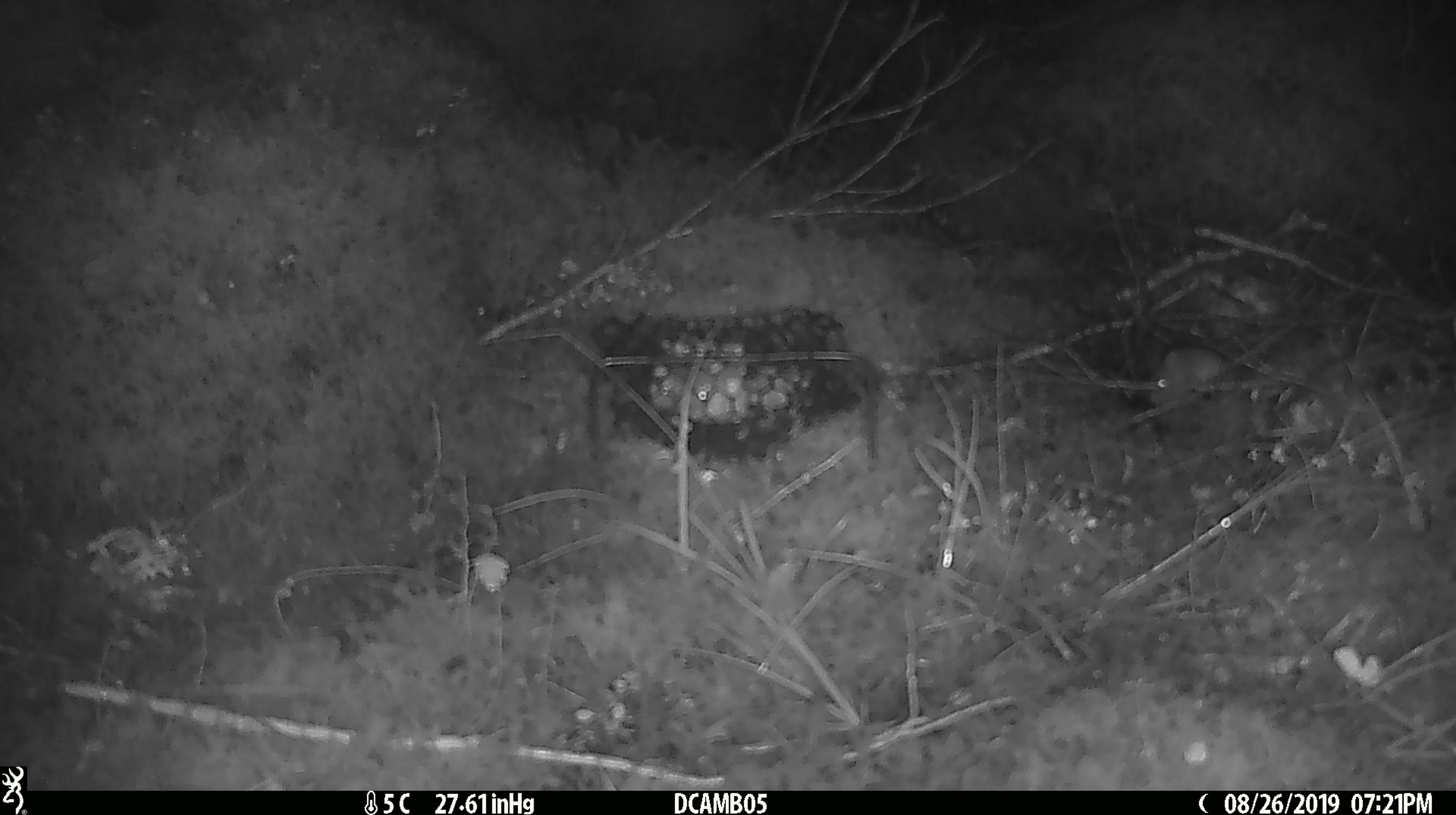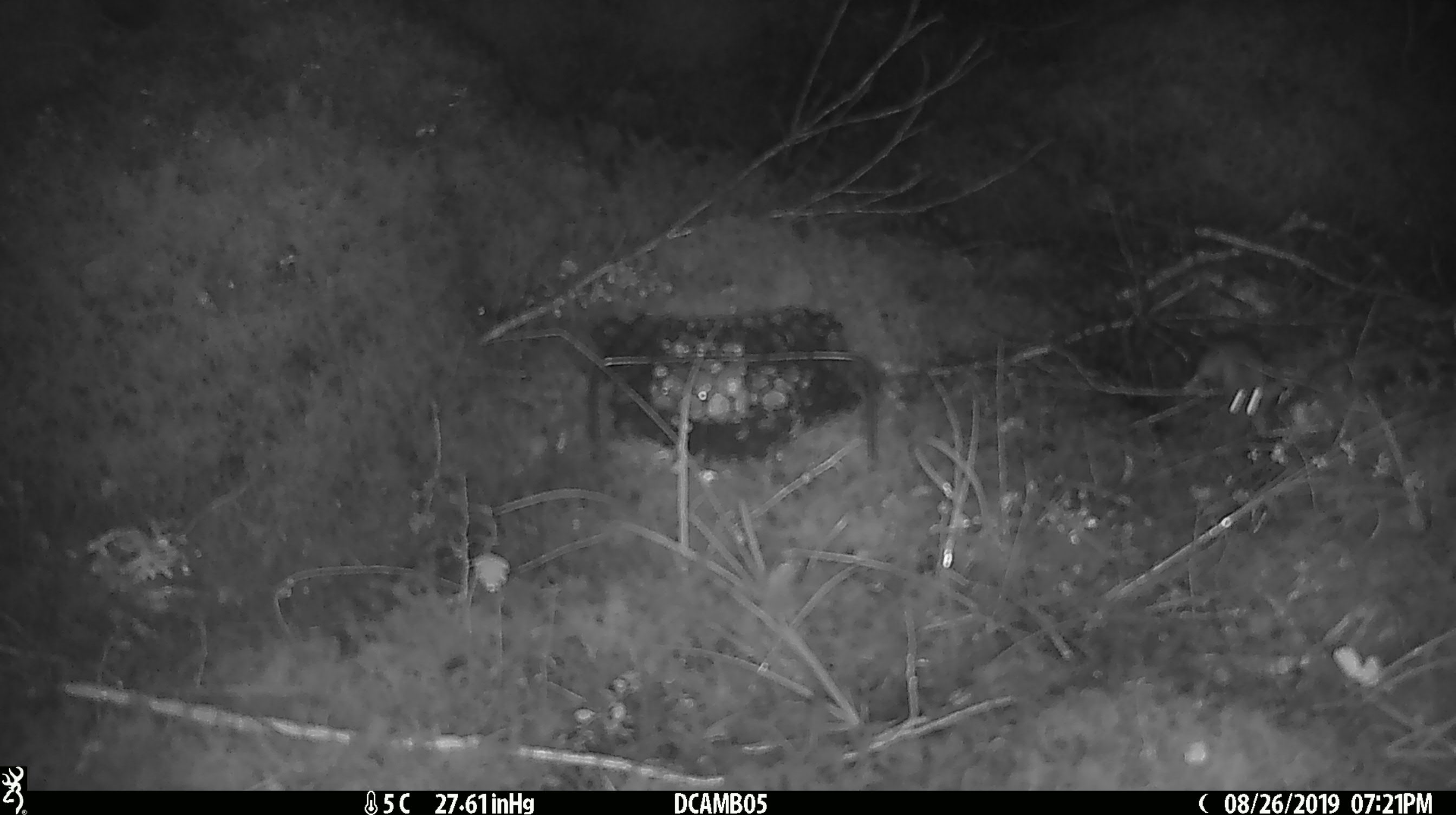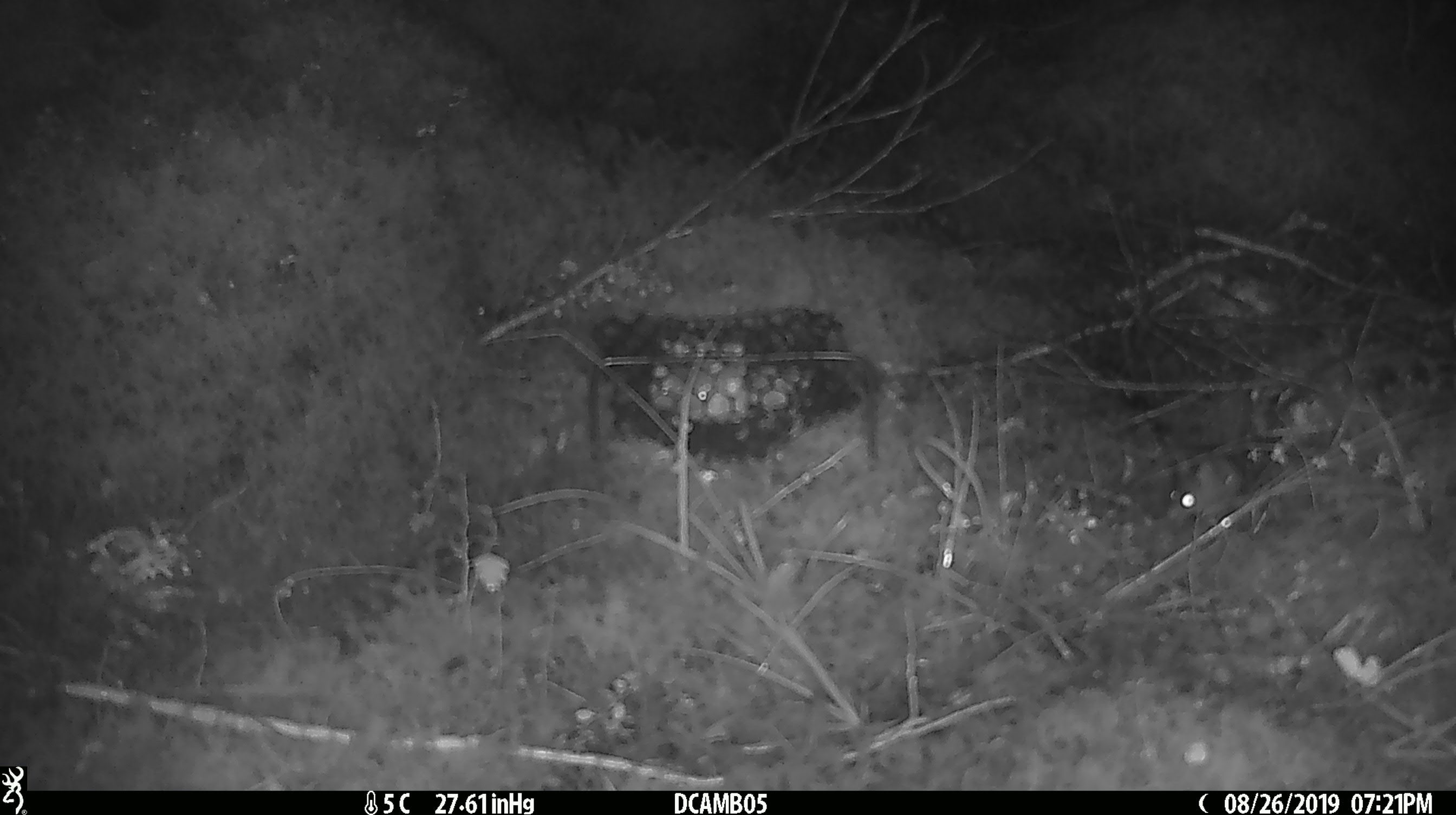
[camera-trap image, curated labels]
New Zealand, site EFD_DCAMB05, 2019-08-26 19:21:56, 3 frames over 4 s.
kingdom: Animalia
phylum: Chordata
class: Mammalia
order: Rodentia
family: Muridae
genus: Mus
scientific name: Mus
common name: mouse